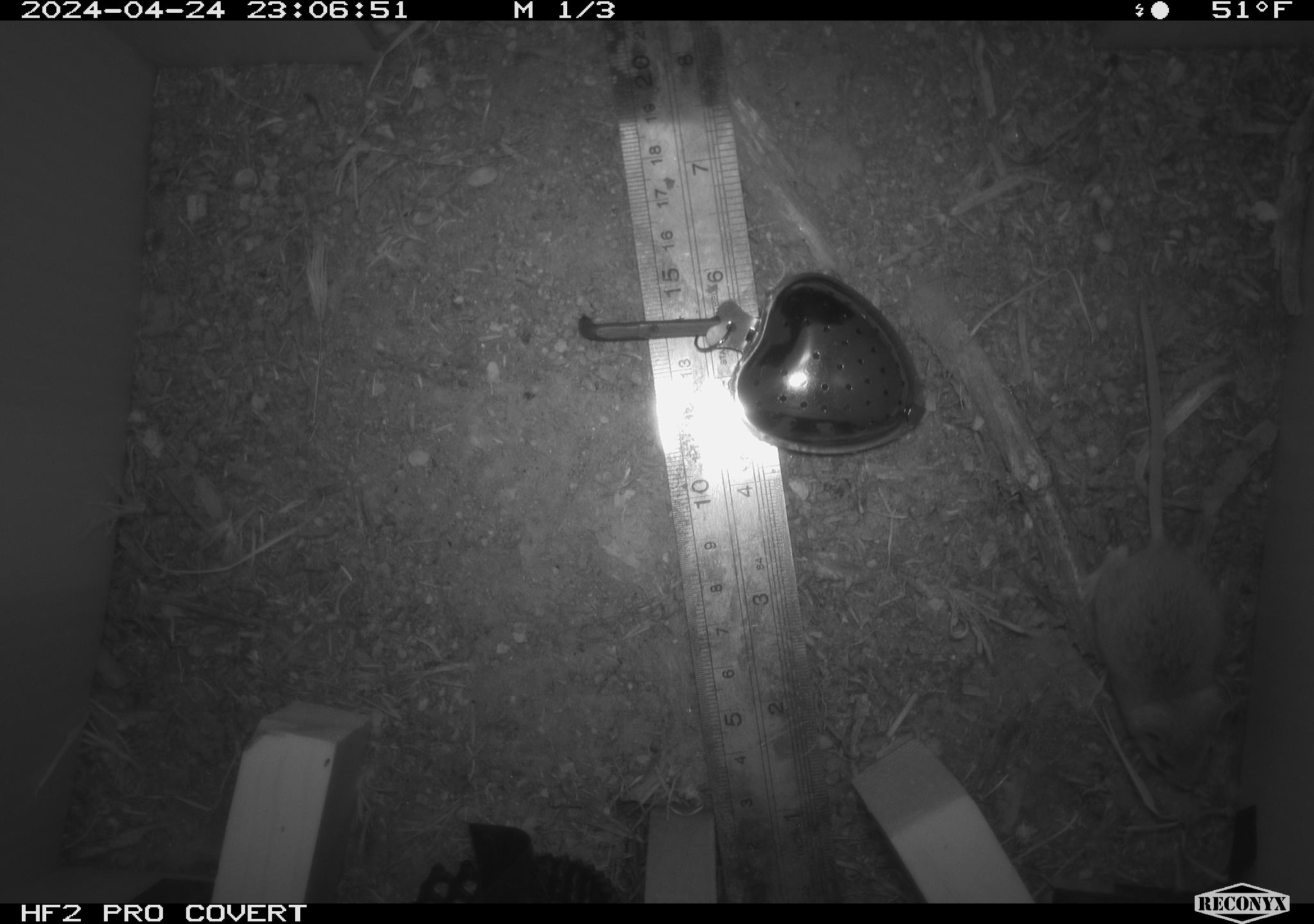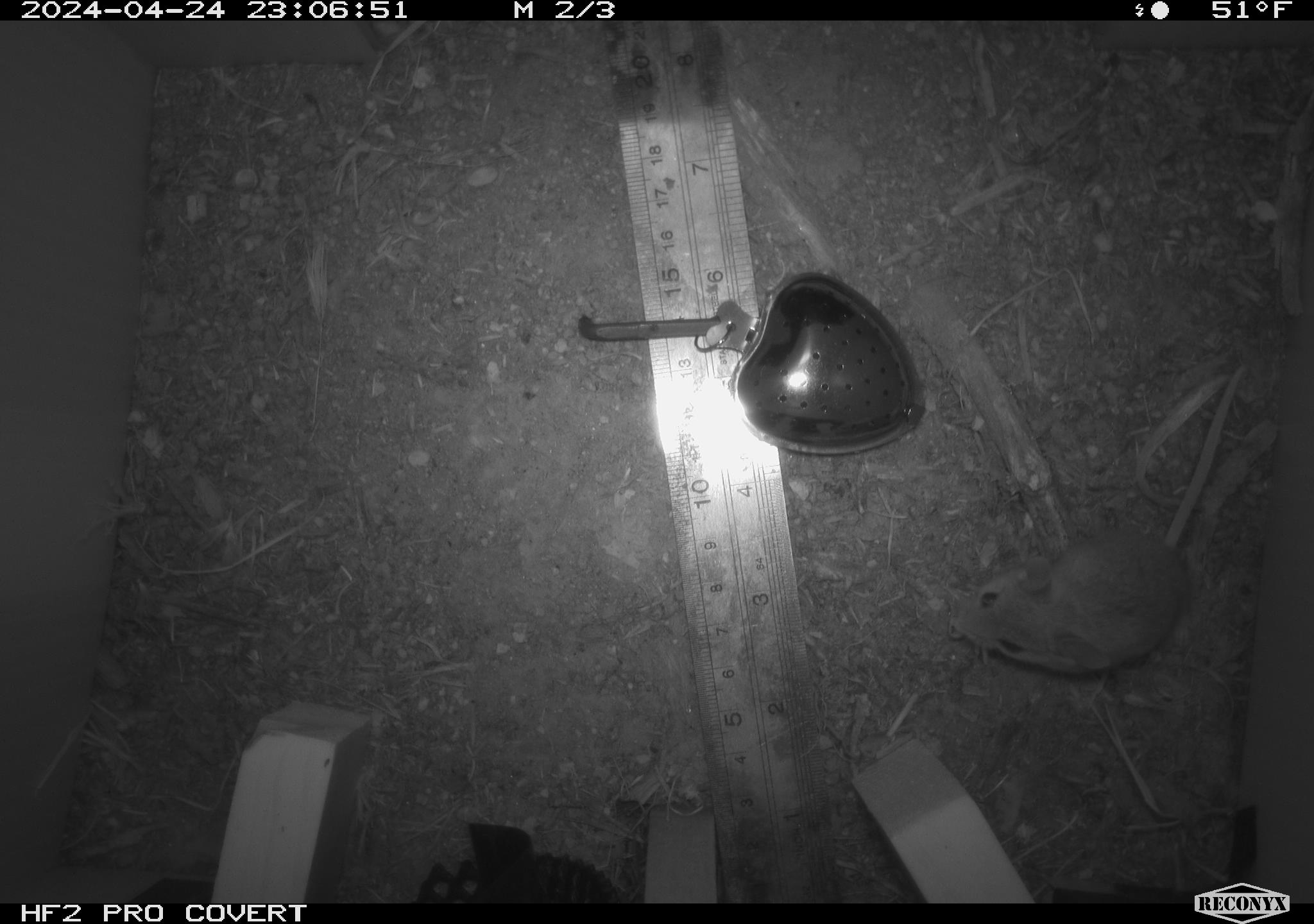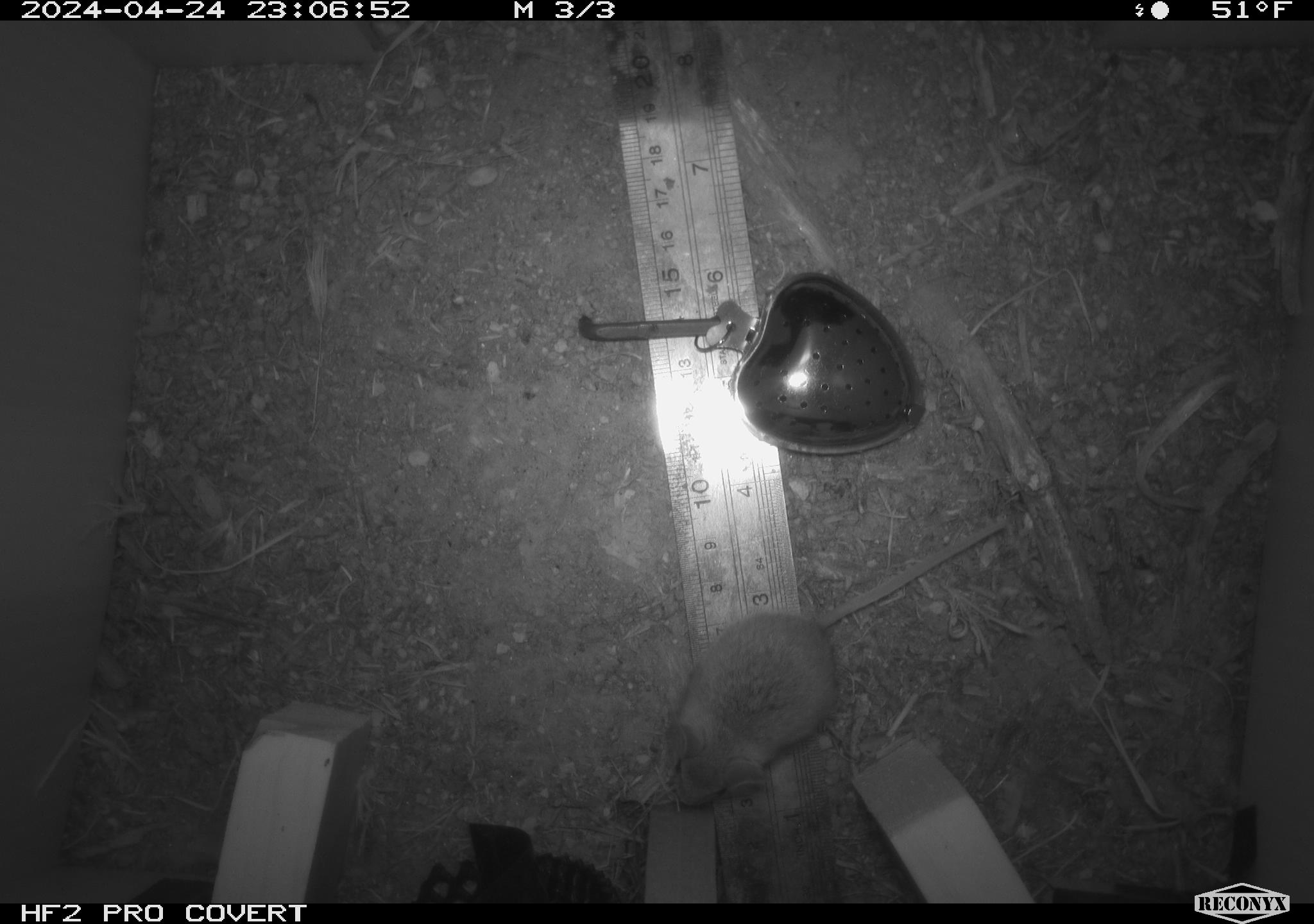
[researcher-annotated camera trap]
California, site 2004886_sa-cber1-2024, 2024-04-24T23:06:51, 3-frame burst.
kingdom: Animalia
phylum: Chordata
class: Mammalia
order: Rodentia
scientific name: Rodentia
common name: mouse species